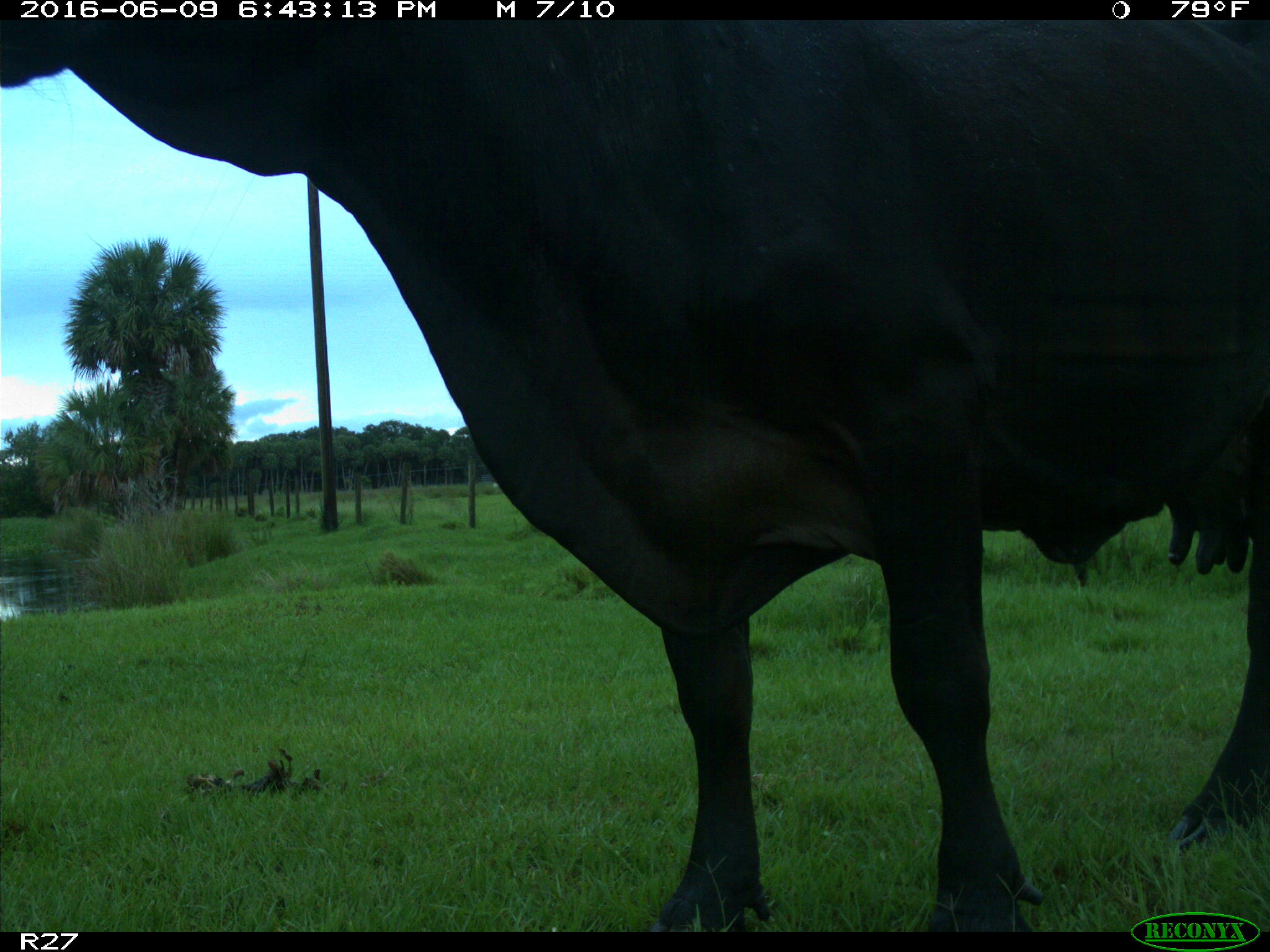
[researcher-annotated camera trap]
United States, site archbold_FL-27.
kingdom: Animalia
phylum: Chordata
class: Mammalia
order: Artiodactyla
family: Bovidae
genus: Bos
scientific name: Bos taurus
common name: domestic cow